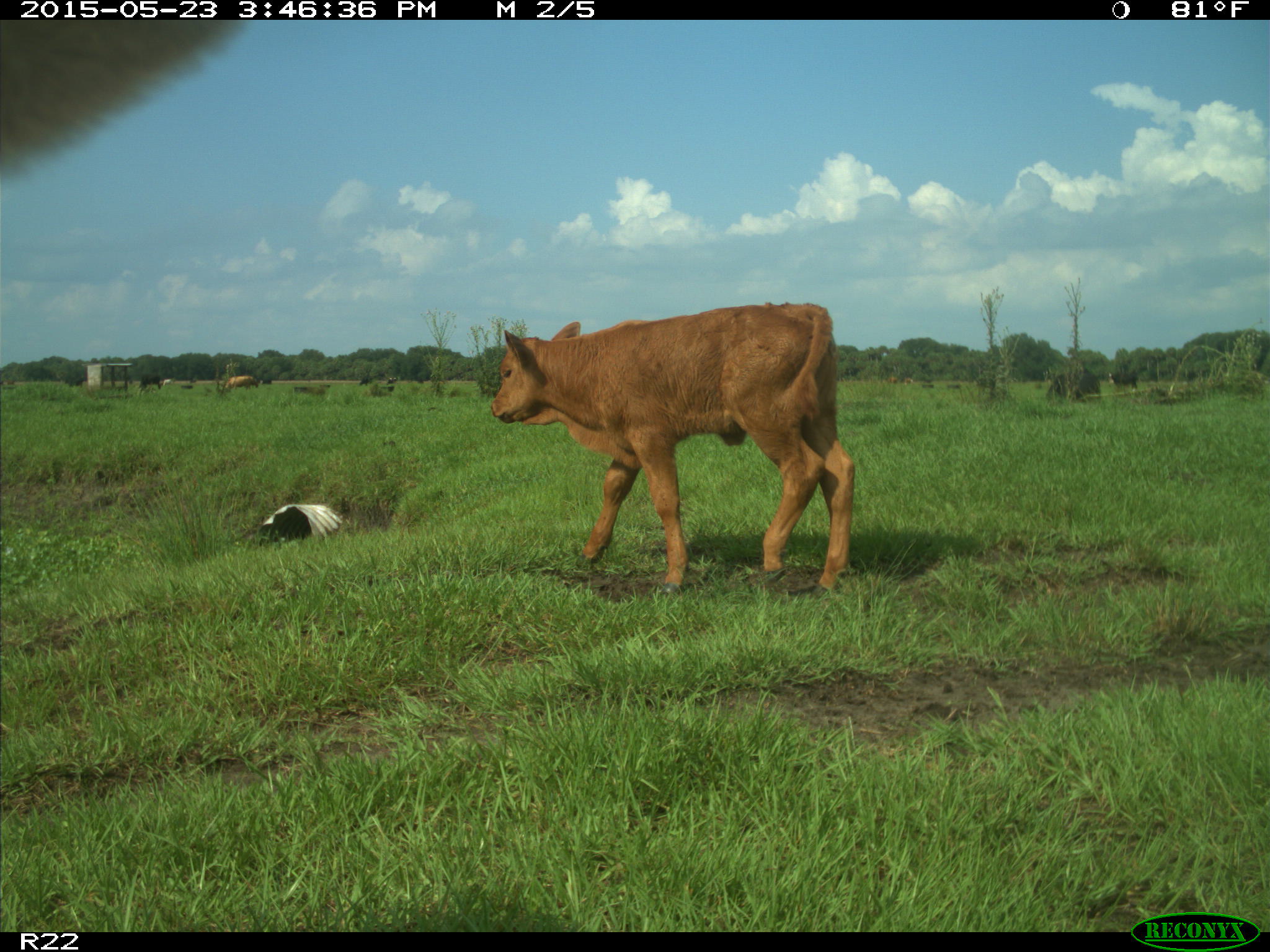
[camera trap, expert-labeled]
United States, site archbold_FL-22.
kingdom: Animalia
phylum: Chordata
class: Mammalia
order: Artiodactyla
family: Bovidae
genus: Bos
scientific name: Bos taurus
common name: domestic cow